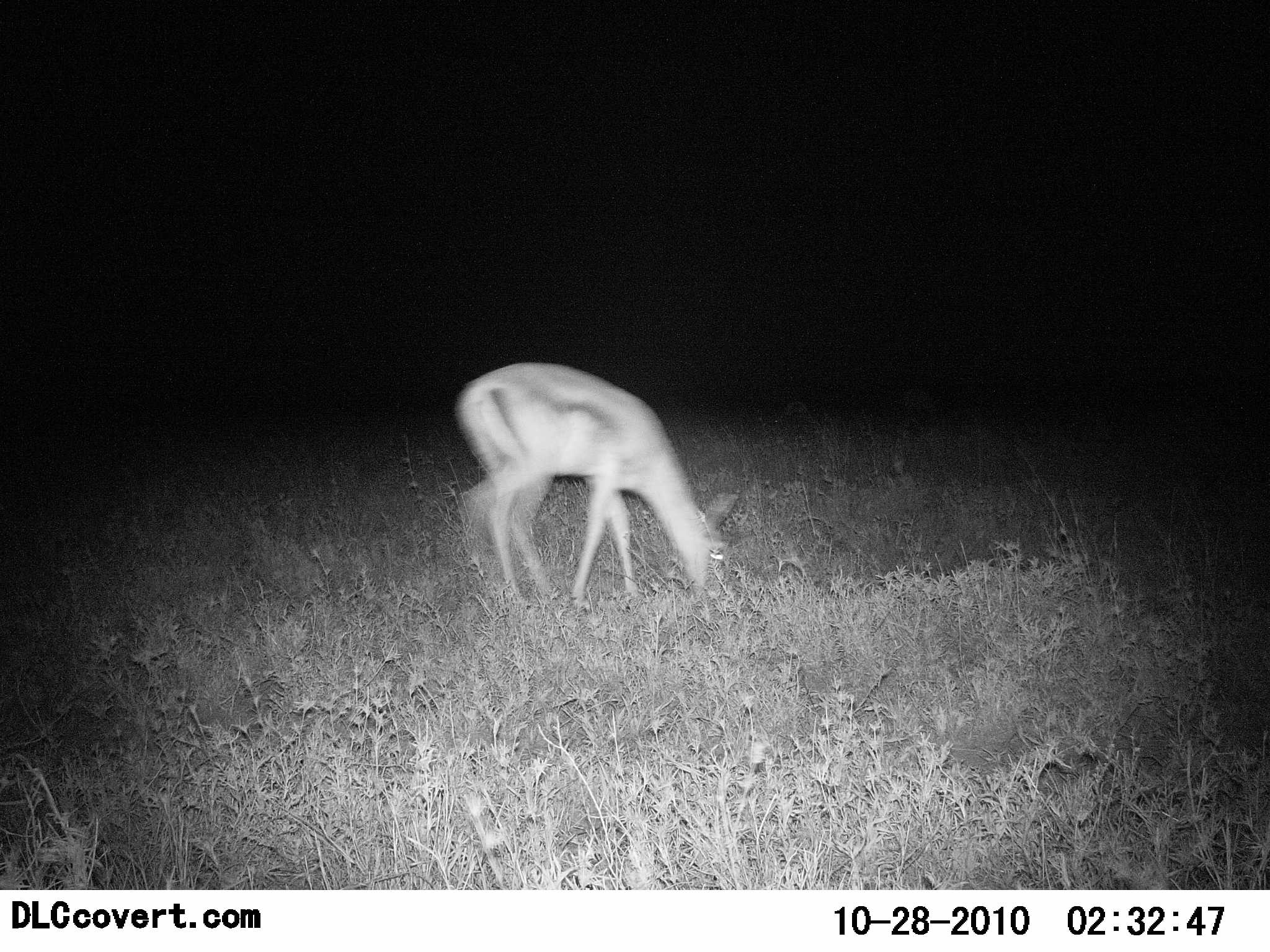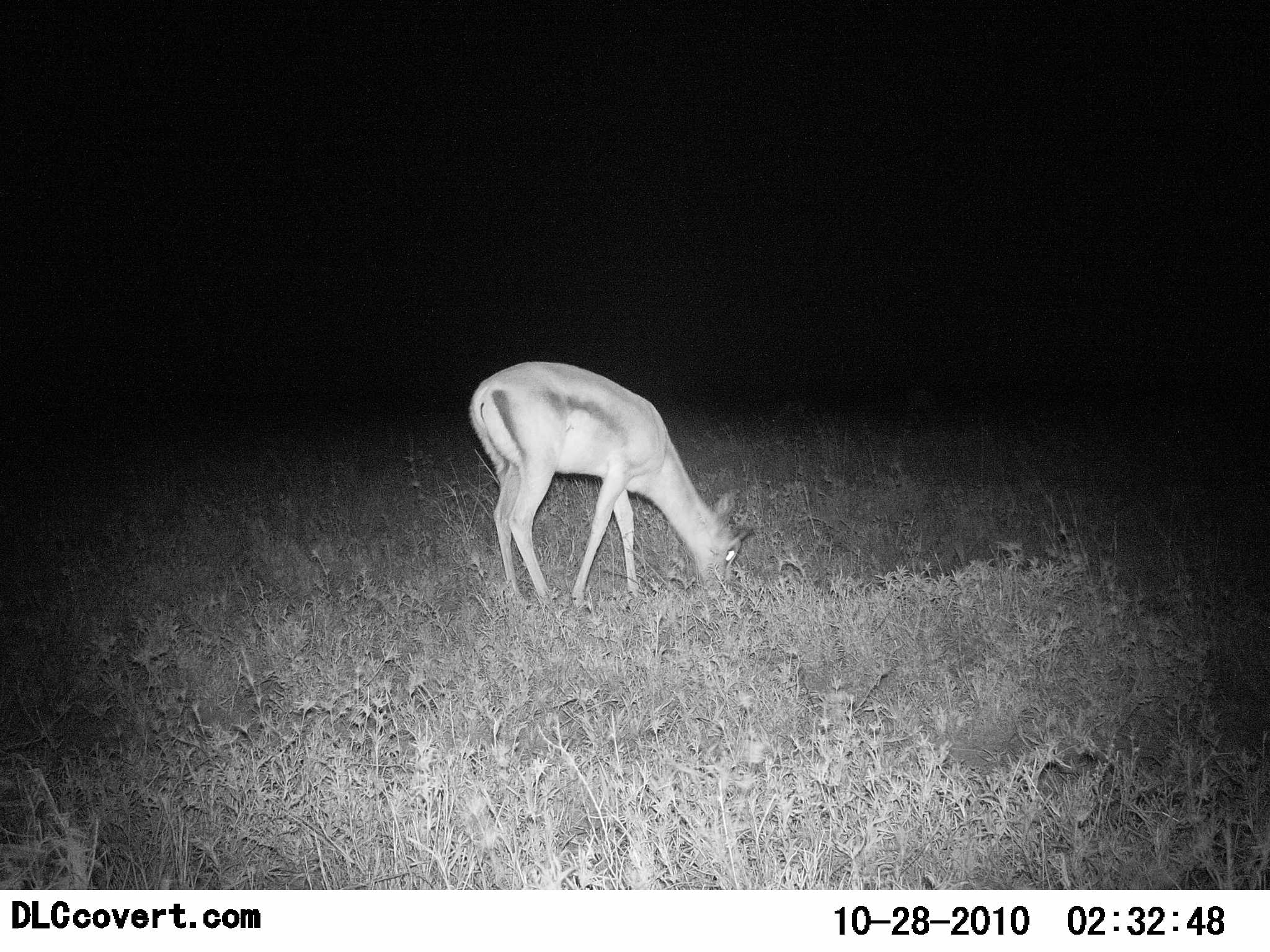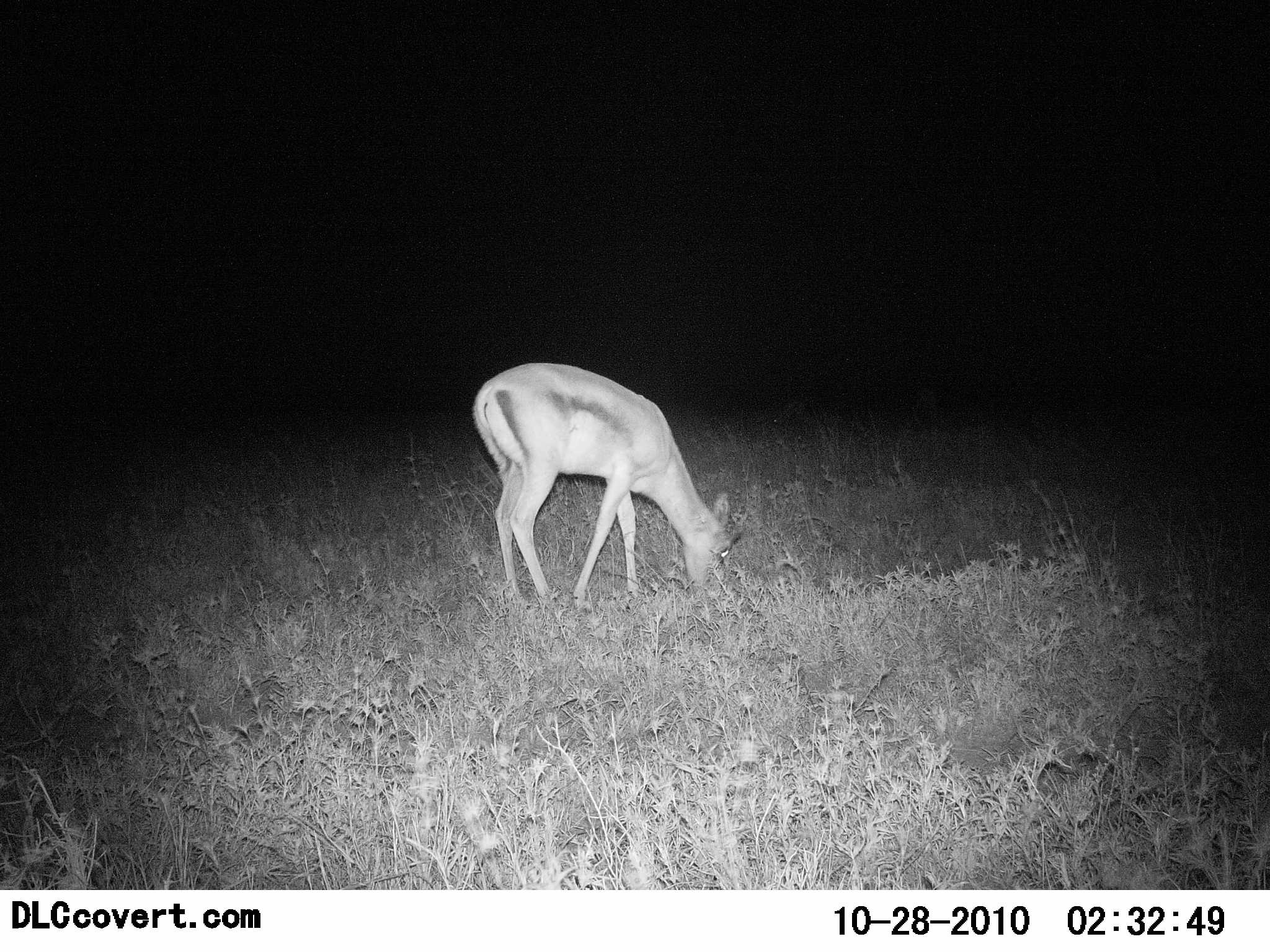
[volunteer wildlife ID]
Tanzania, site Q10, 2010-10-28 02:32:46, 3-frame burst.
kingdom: Animalia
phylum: Chordata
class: Mammalia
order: Artiodactyla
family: Bovidae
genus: Nanger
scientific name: Nanger granti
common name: grant's gazelle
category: gazellegrants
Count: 1.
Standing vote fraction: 8%.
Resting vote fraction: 0%.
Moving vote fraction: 0%.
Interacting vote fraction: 0%.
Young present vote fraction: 0%.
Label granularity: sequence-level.